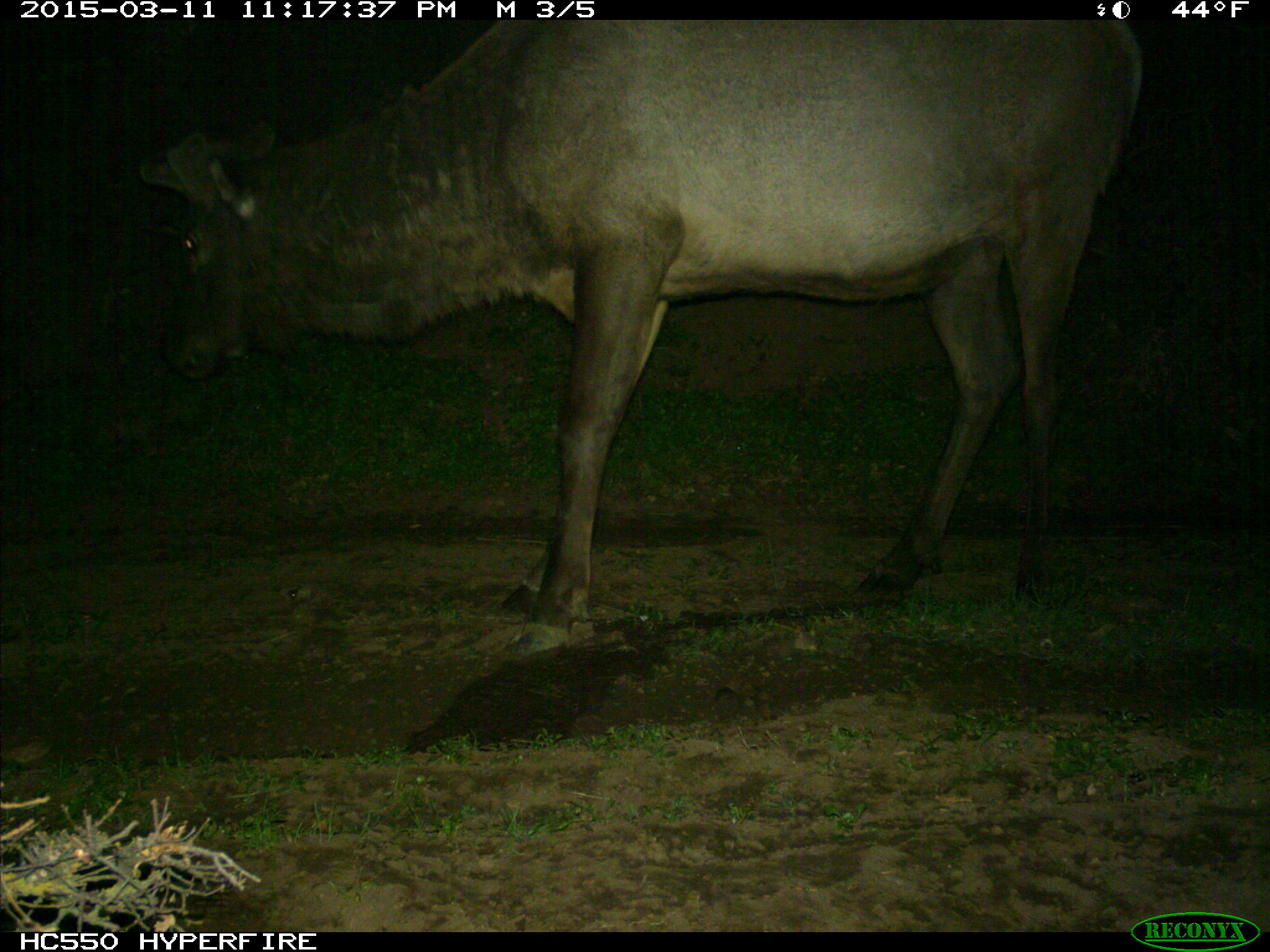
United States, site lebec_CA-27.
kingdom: Animalia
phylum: Chordata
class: Mammalia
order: Artiodactyla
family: Cervidae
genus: Cervus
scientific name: Cervus canadensis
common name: elk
Cervus canadensis (elk).